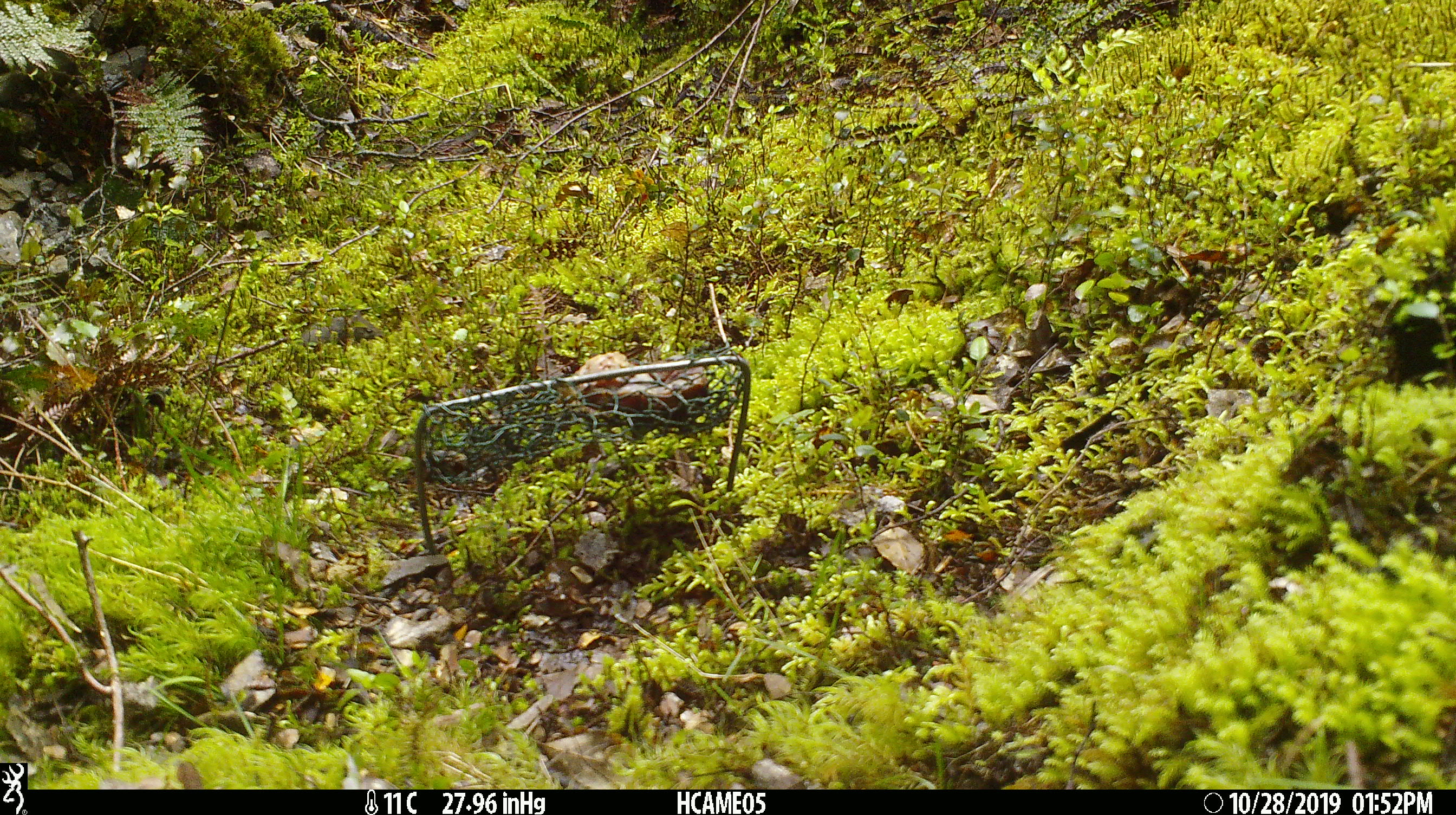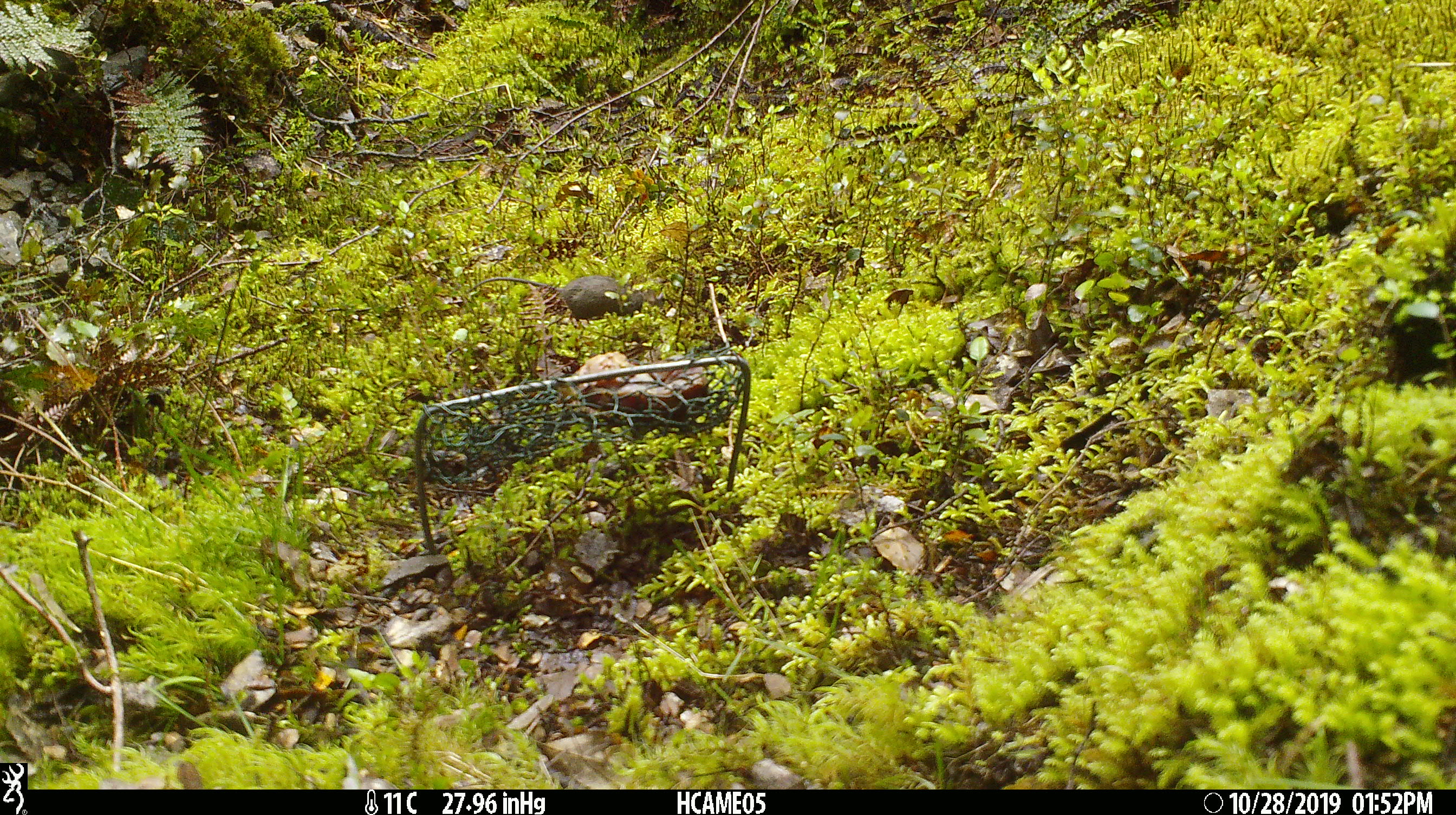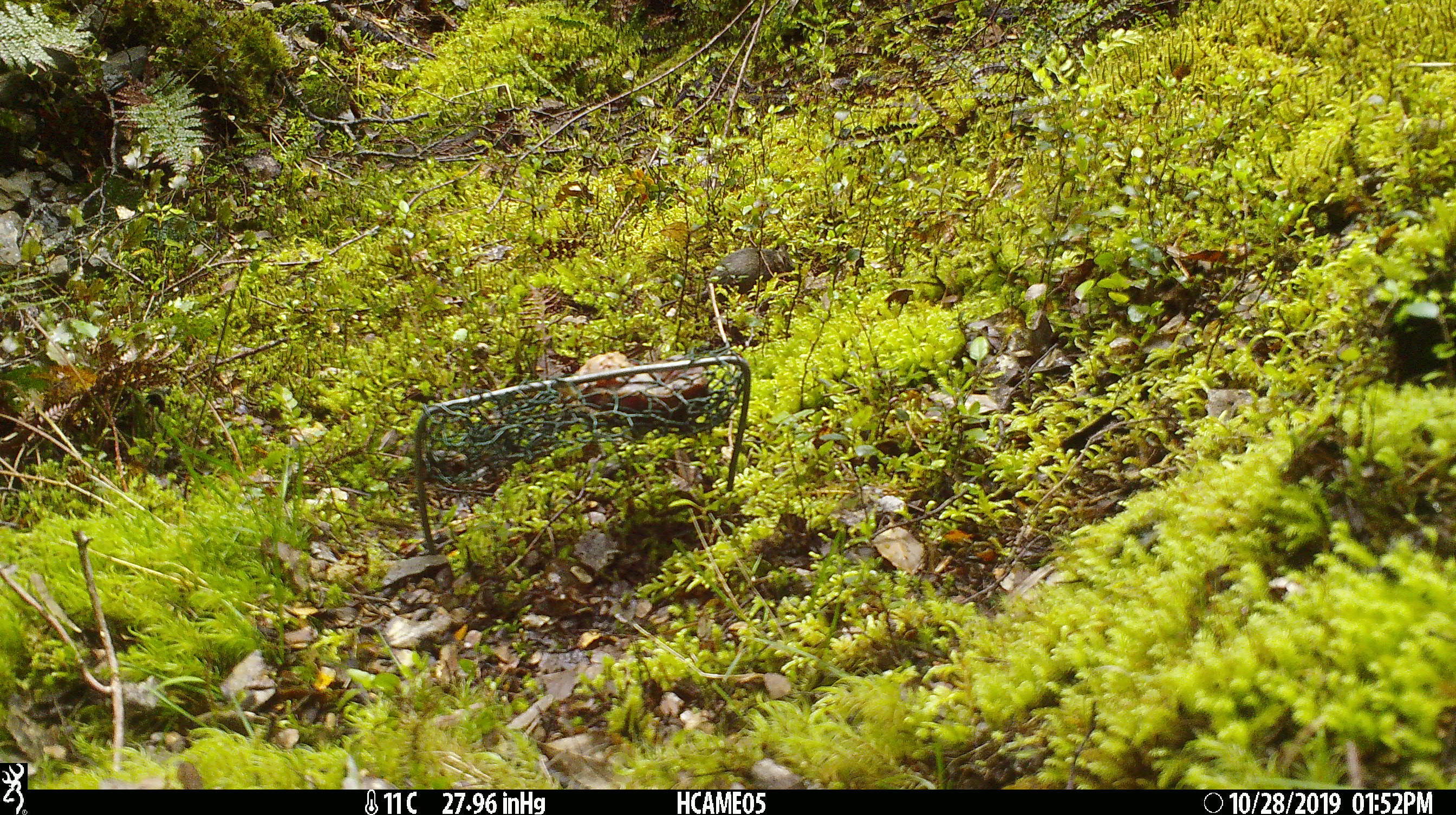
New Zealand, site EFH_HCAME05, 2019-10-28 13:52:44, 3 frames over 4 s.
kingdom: Animalia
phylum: Chordata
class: Mammalia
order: Rodentia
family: Muridae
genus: Mus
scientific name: Mus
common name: mouse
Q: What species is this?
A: Mouse (Mus).